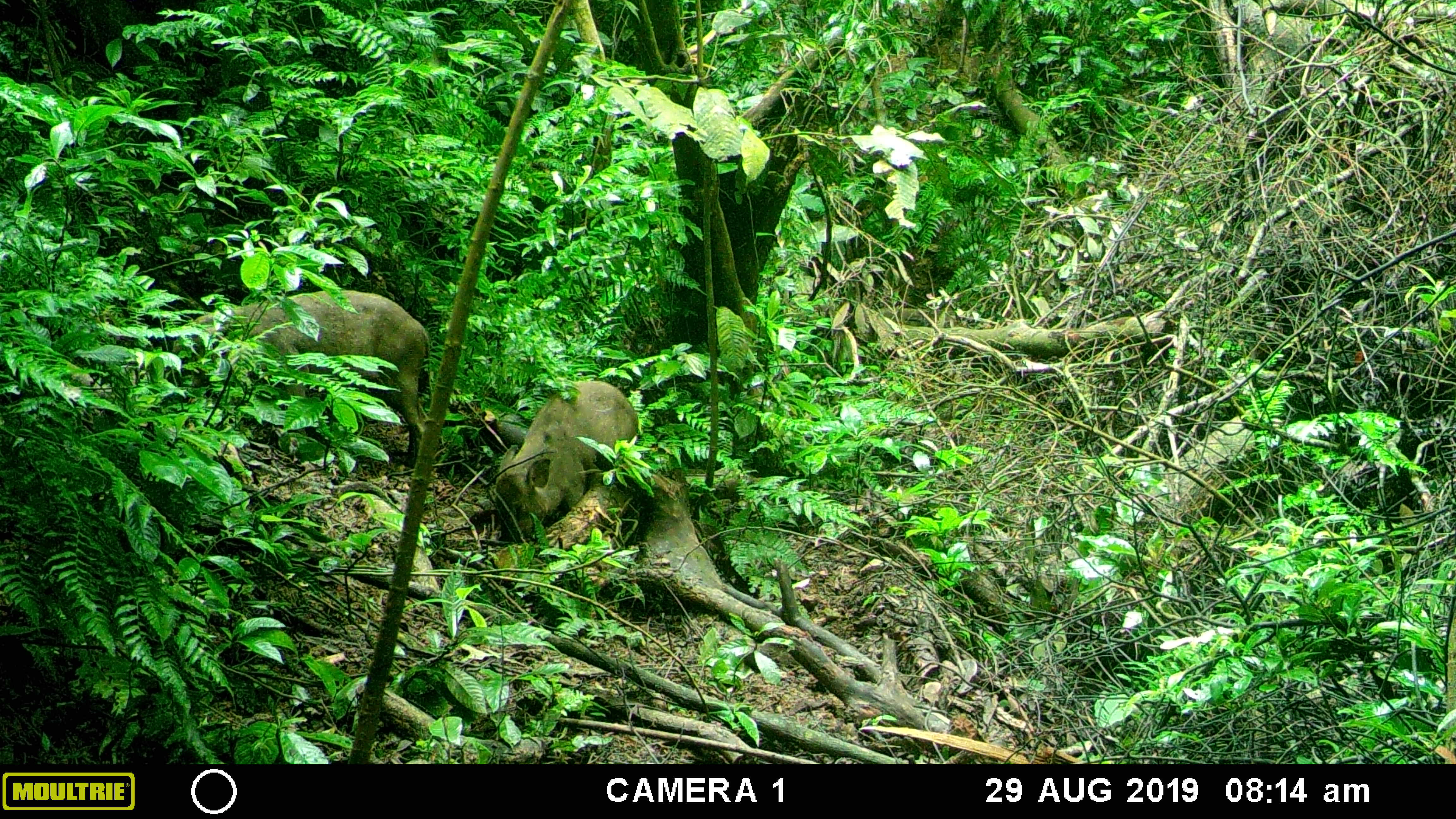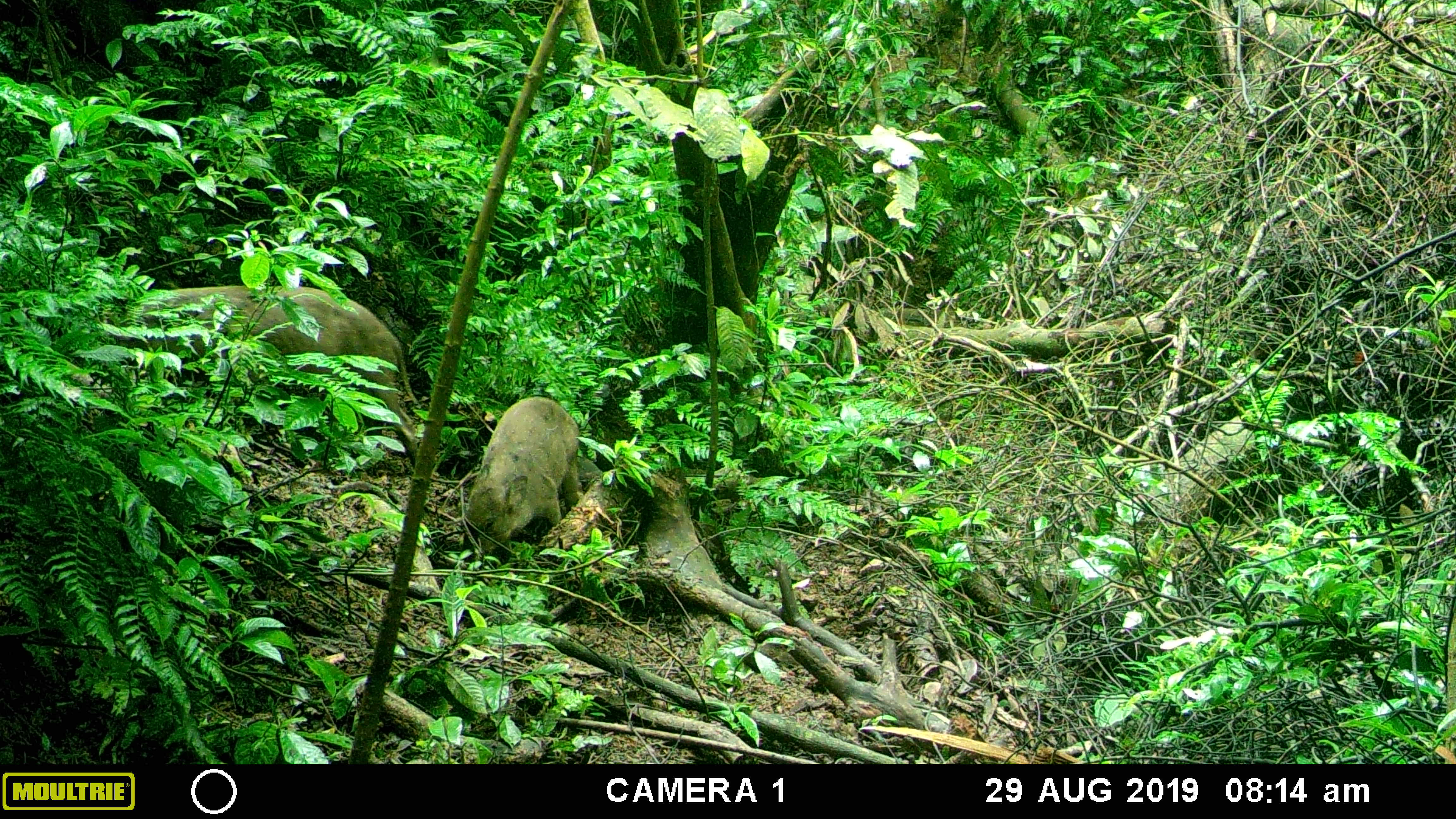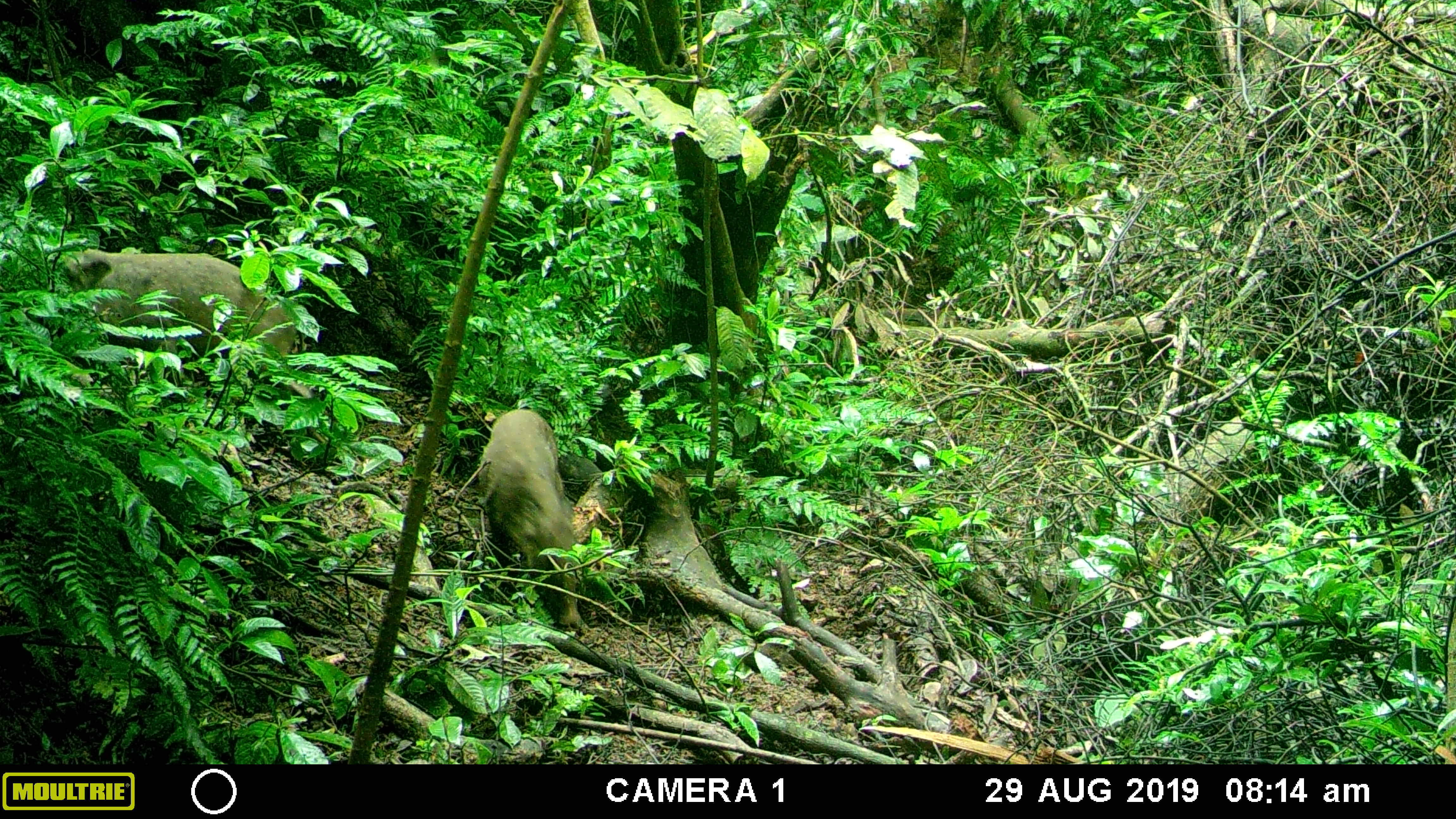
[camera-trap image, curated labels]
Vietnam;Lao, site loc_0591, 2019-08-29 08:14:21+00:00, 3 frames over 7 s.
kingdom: Animalia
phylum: Chordata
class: Mammalia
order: Artiodactyla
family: Suidae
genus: Sus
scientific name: Sus scrofa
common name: eurasian wild pig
Eurasian wild pig (Sus scrofa). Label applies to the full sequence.